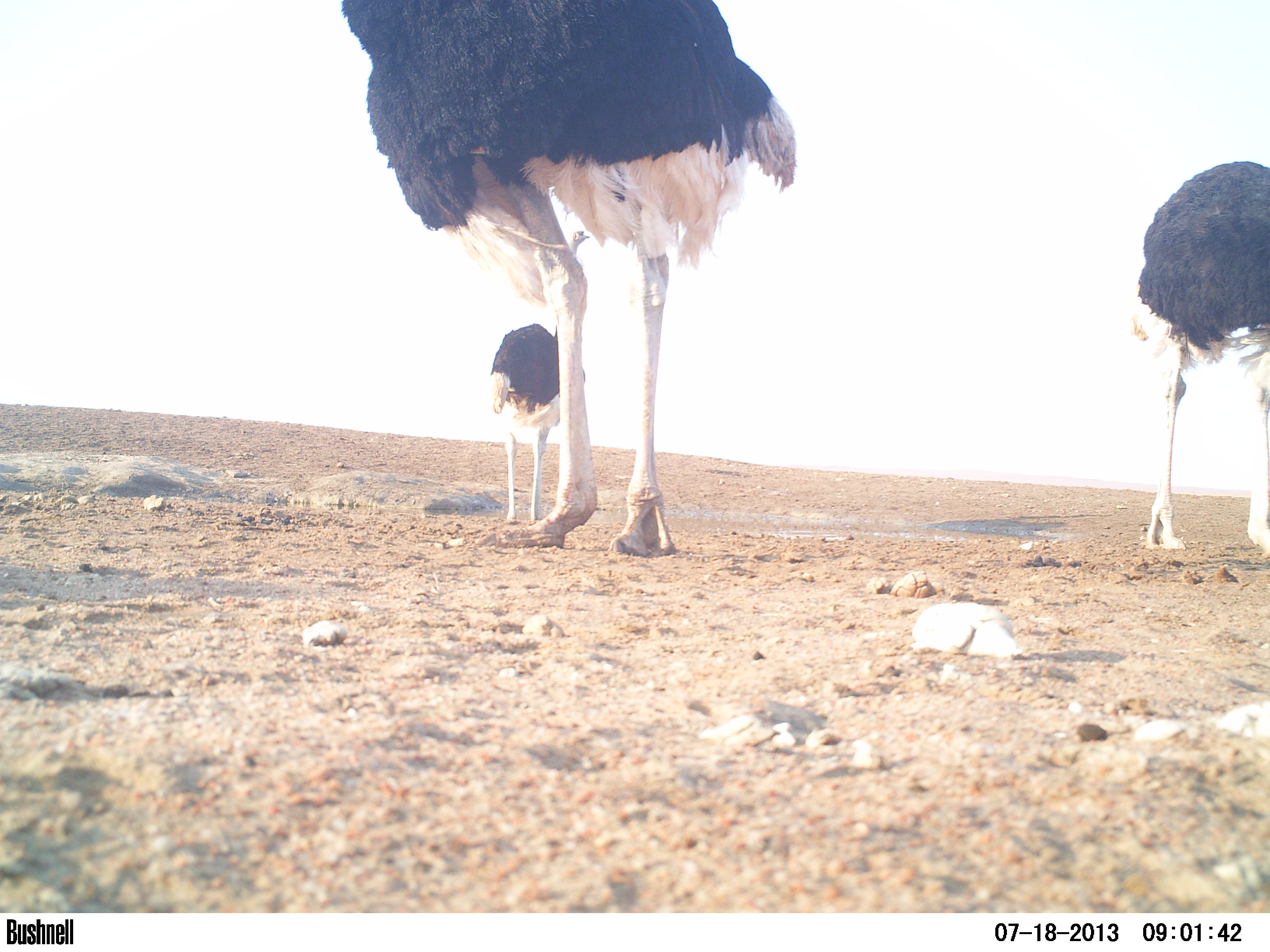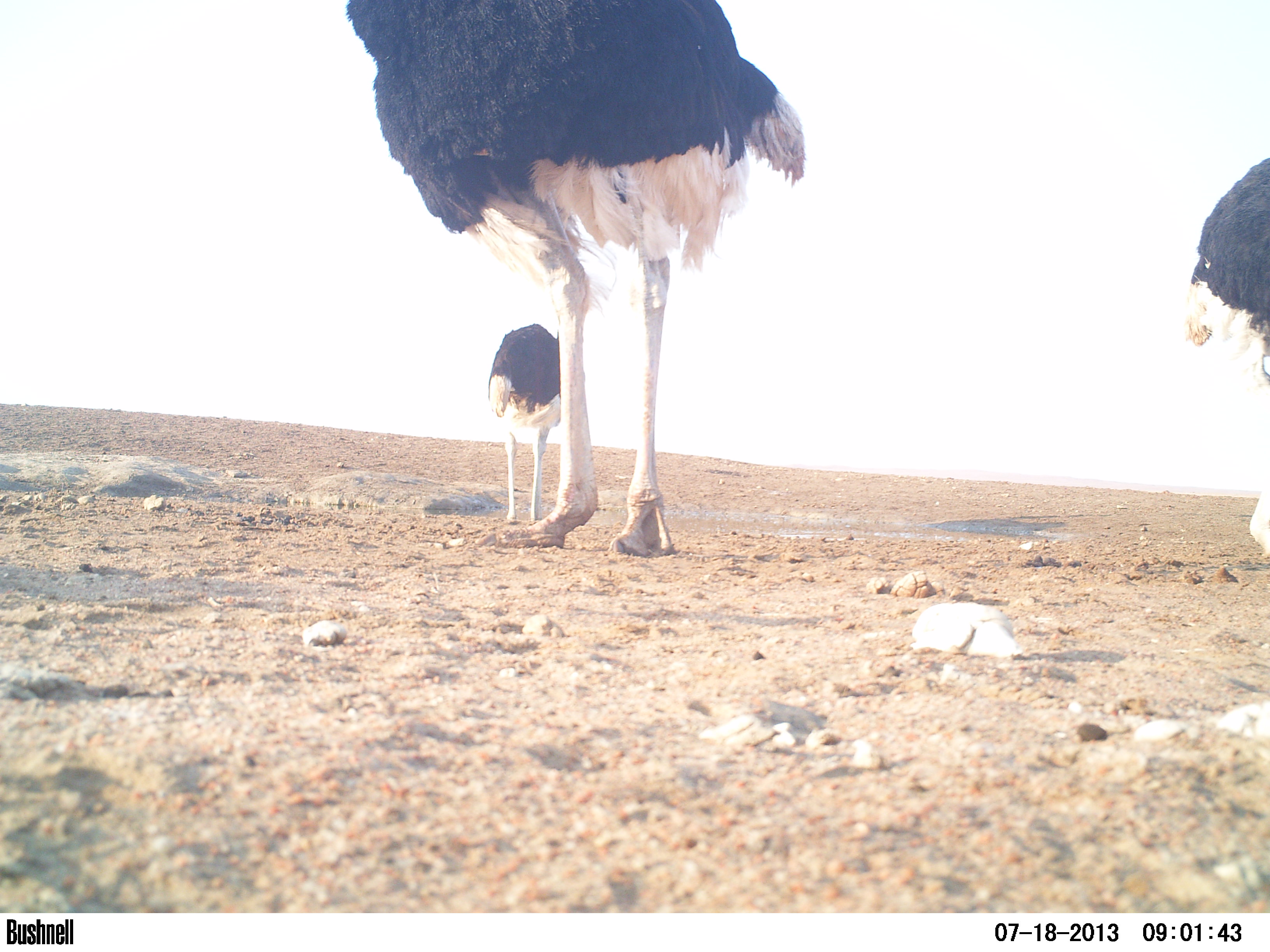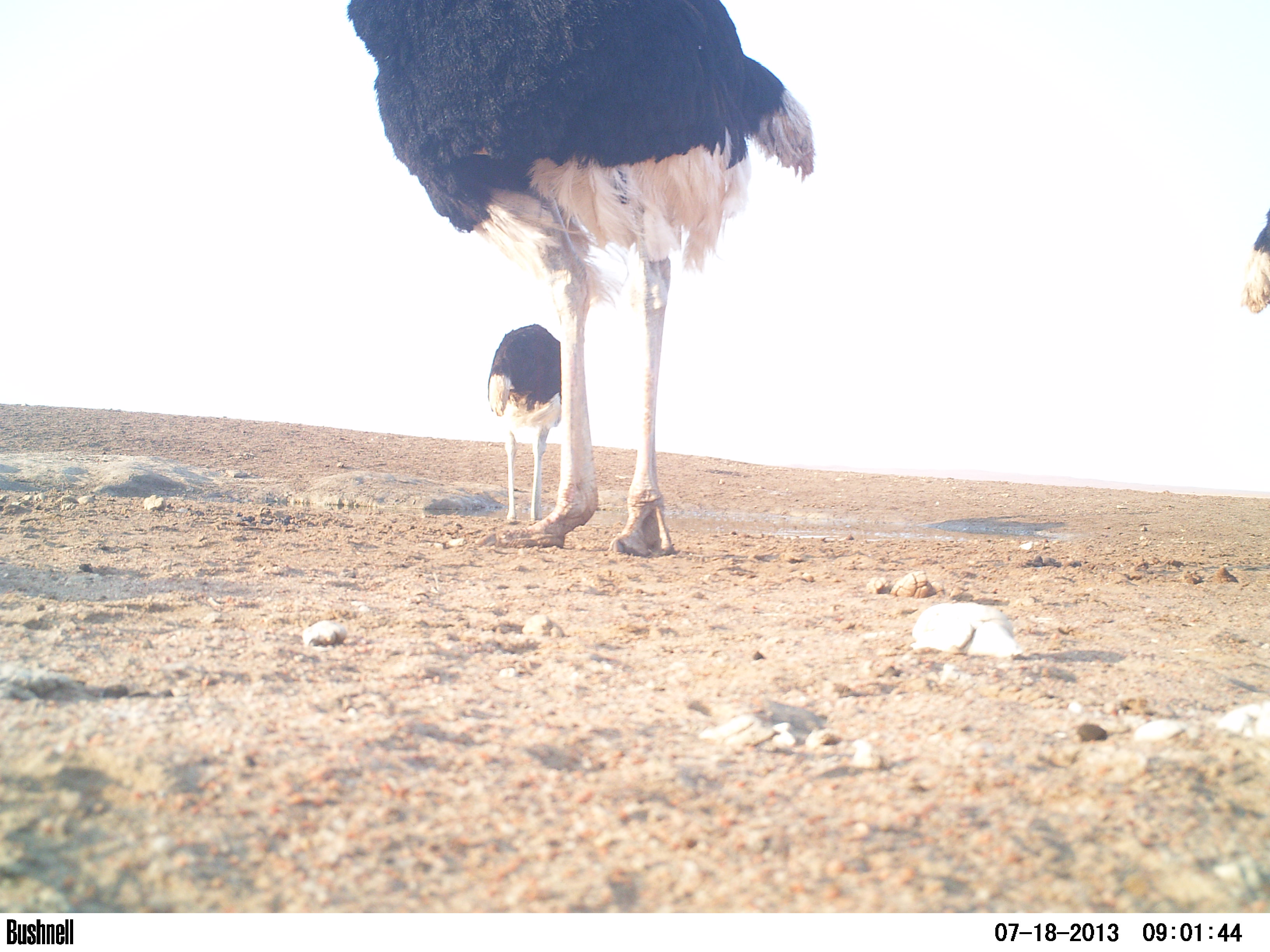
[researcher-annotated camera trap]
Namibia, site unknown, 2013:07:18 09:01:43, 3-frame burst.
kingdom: Animalia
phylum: Chordata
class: Aves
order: Struthioniformes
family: Struthionidae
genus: Struthio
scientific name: Struthio camelus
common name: common ostrich